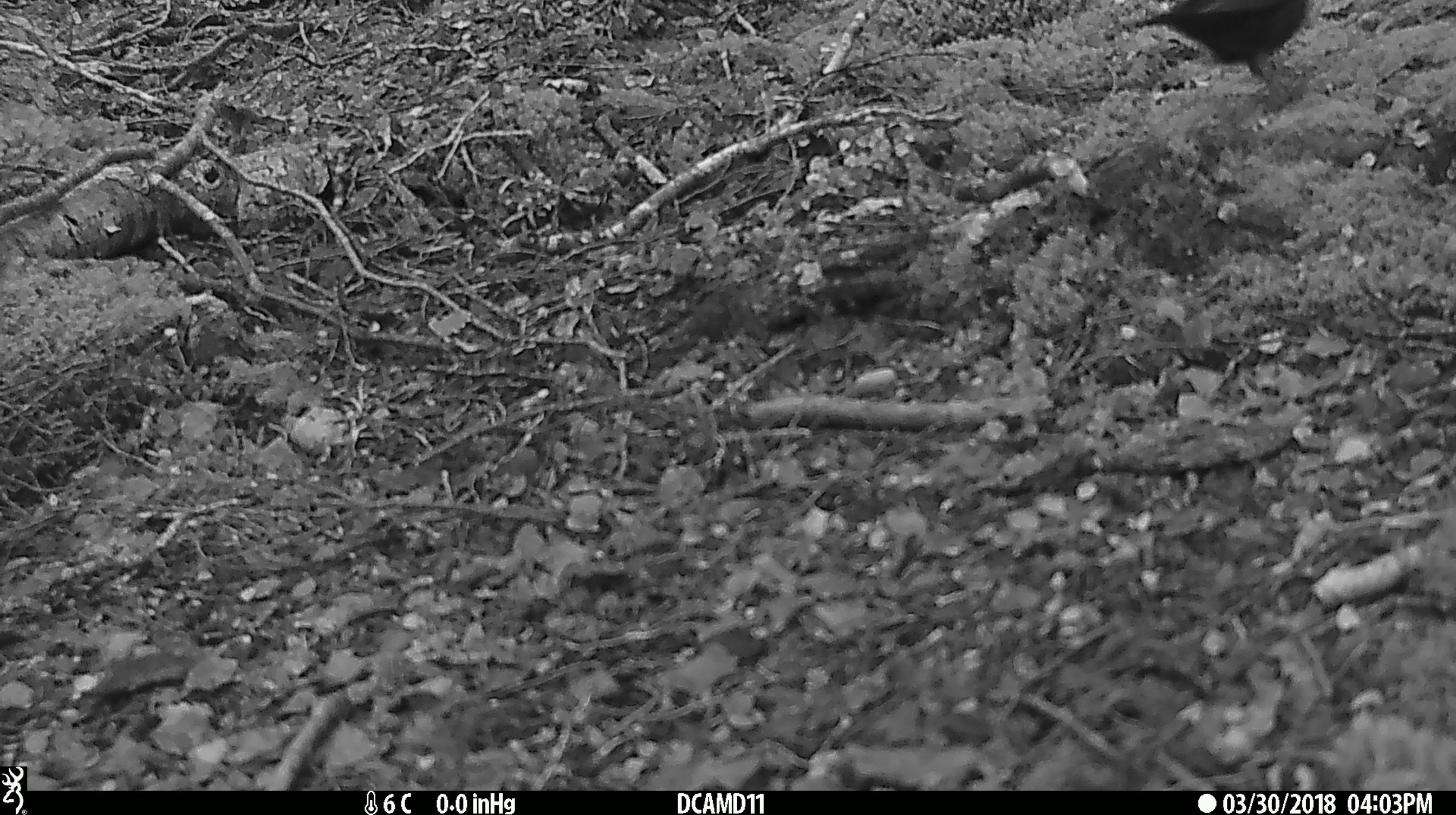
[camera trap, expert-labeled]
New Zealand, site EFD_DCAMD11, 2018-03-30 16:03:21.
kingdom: Animalia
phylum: Chordata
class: Aves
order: Passeriformes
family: Turdidae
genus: Turdus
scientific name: Turdus merula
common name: eurasian blackbird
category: blackbird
Blackbird (eurasian blackbird) (Turdus merula).